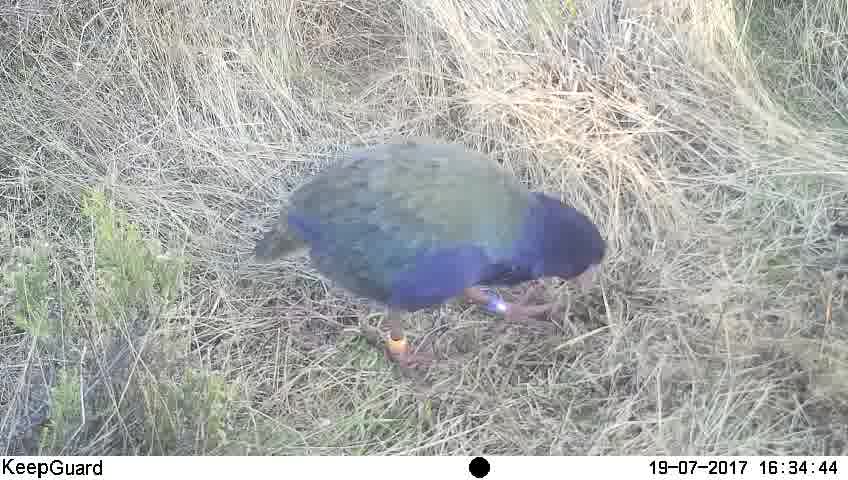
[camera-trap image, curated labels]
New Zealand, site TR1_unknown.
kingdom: Animalia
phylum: Chordata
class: Aves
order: Gruiformes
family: Rallidae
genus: Porphyrio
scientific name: Porphyrio mantelli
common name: takahe